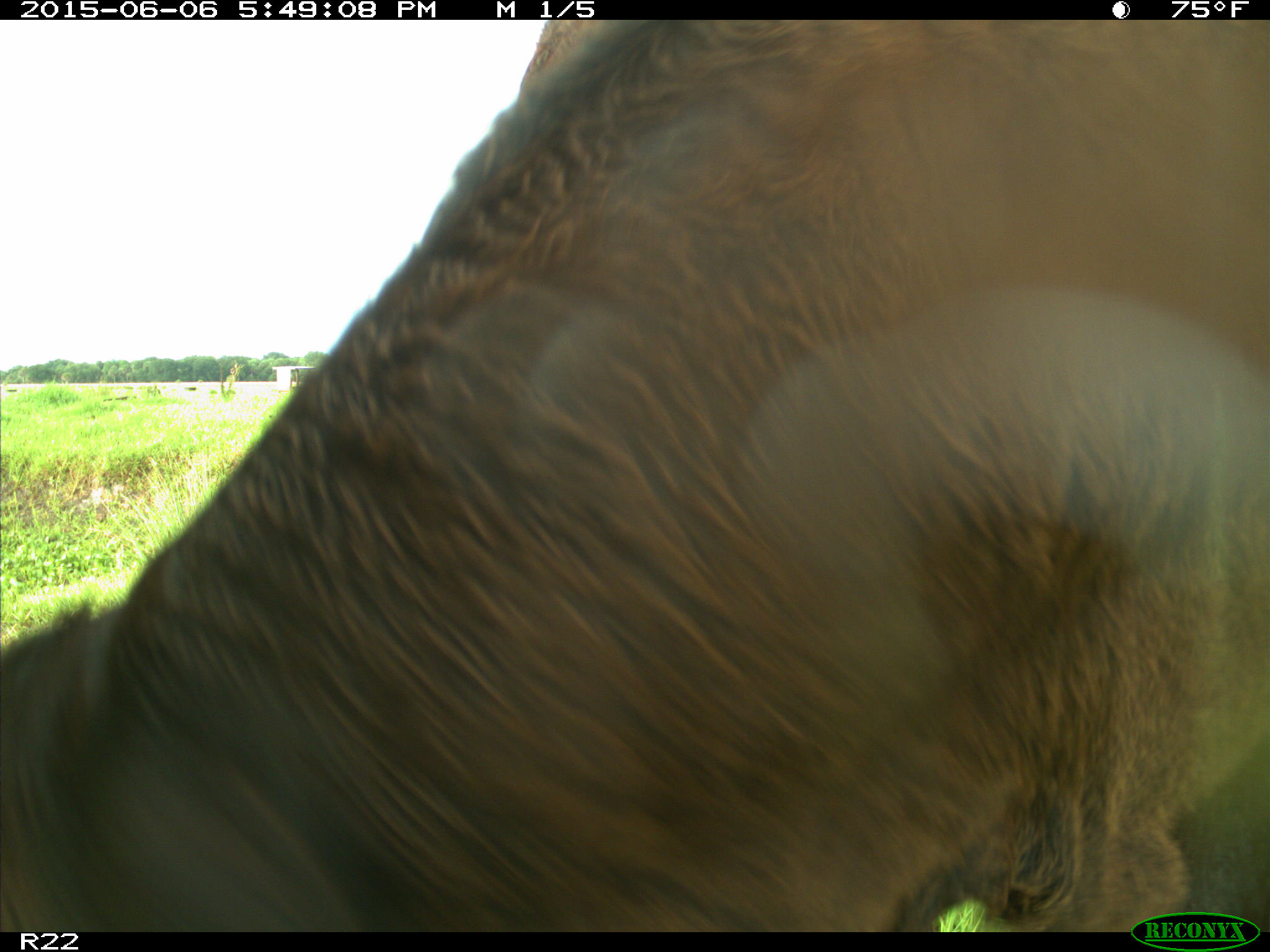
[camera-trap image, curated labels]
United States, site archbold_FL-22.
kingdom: Animalia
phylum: Chordata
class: Mammalia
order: Artiodactyla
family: Bovidae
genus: Bos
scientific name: Bos taurus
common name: domestic cow